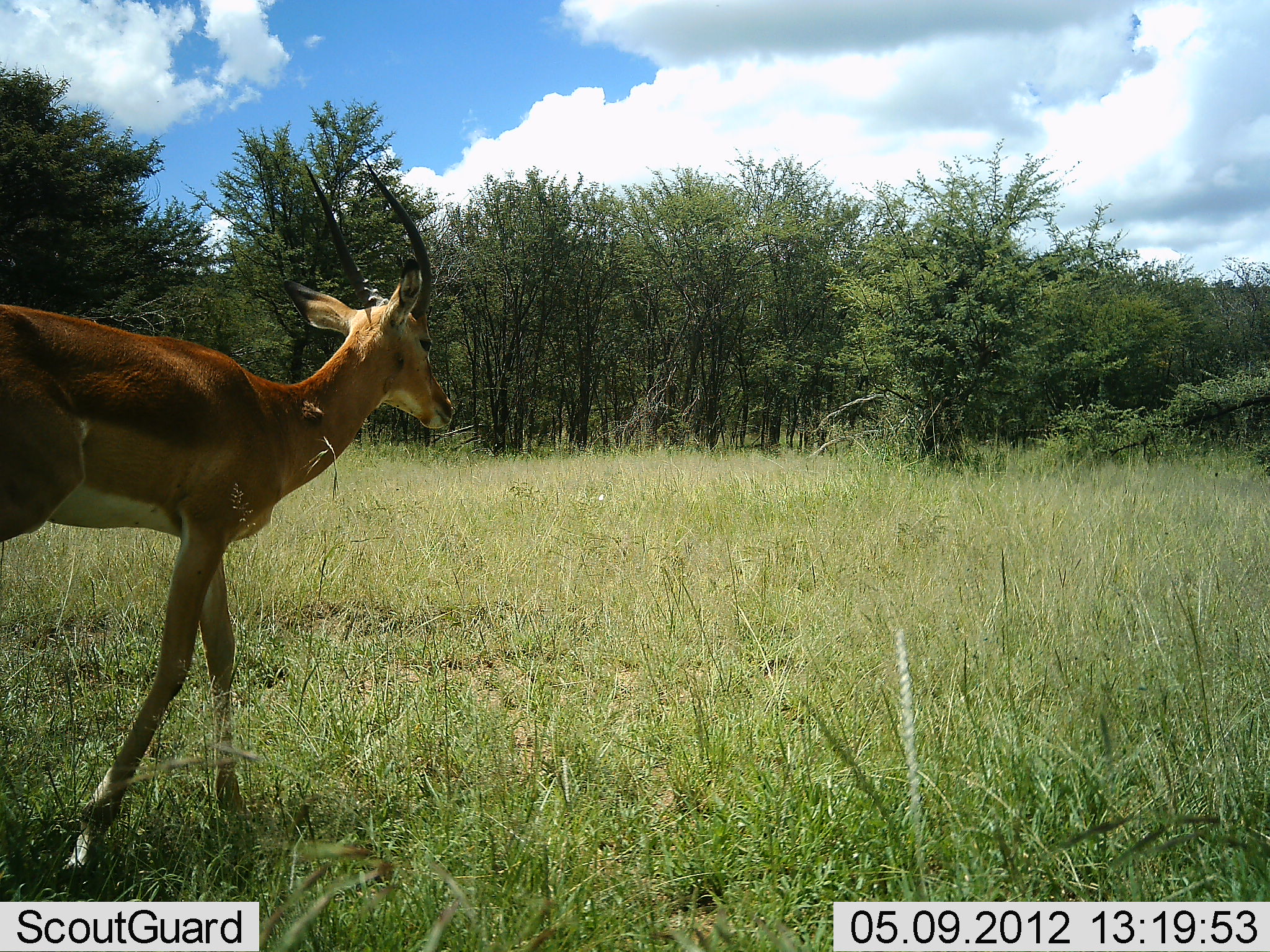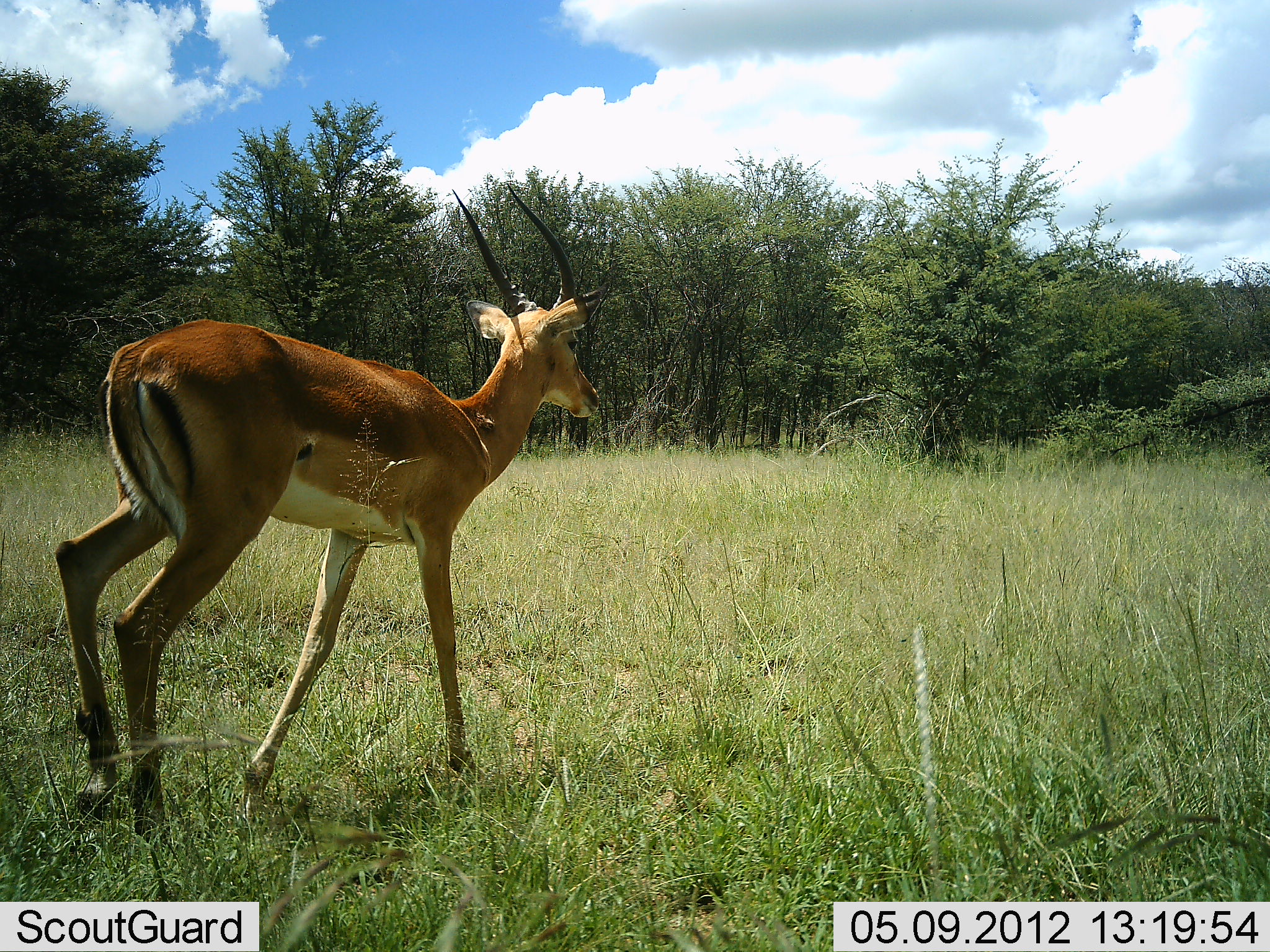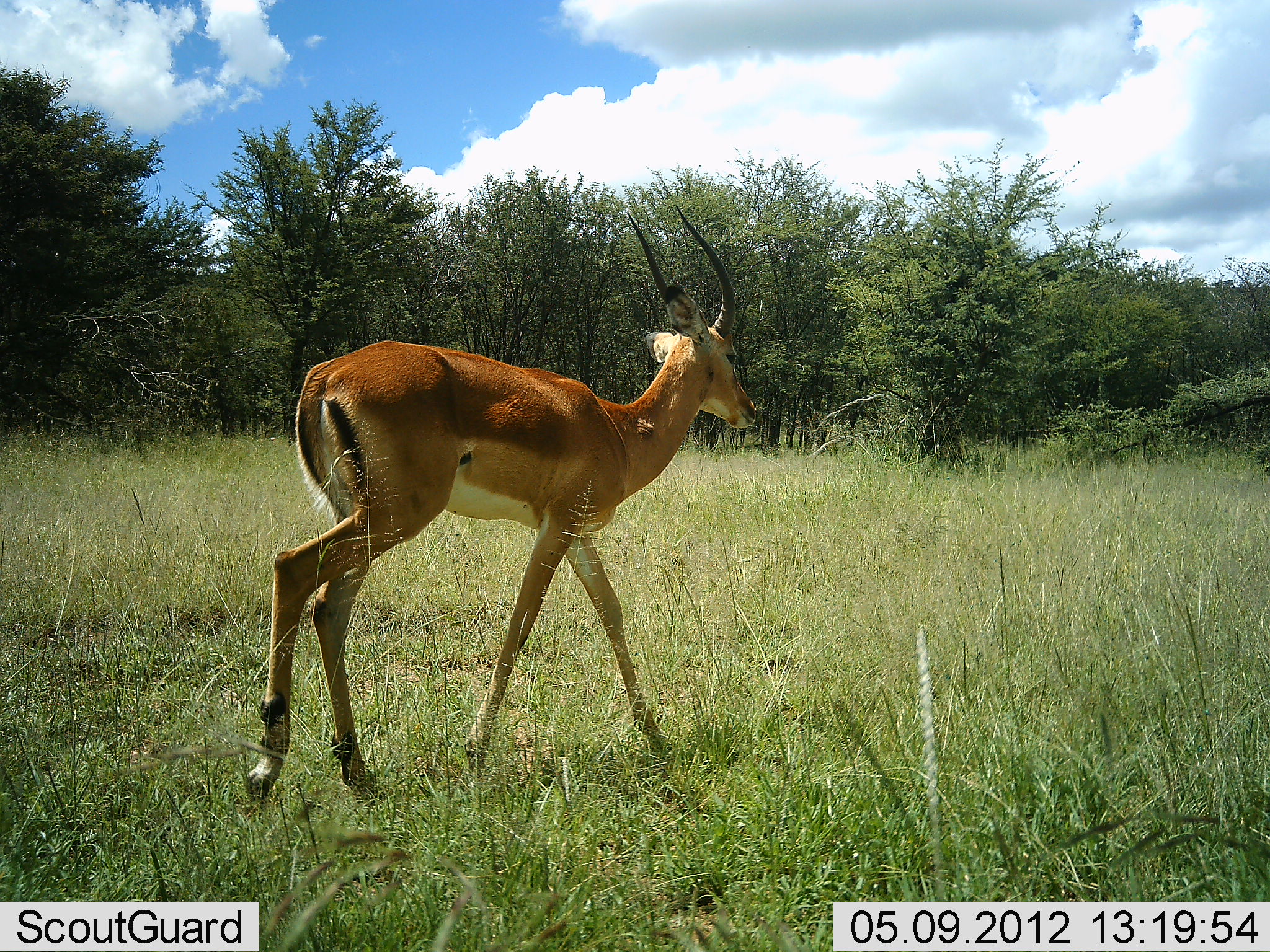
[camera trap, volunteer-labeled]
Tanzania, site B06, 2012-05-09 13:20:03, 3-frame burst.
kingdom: Animalia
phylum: Chordata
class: Mammalia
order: Artiodactyla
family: Bovidae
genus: Aepyceros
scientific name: Aepyceros melampus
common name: impala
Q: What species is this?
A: Impala (Aepyceros melampus).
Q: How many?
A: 1.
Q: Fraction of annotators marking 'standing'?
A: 6%.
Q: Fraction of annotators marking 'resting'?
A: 0%.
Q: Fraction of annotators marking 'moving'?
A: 100%.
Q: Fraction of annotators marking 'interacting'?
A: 0%.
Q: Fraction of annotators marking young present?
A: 0%.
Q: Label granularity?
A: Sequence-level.